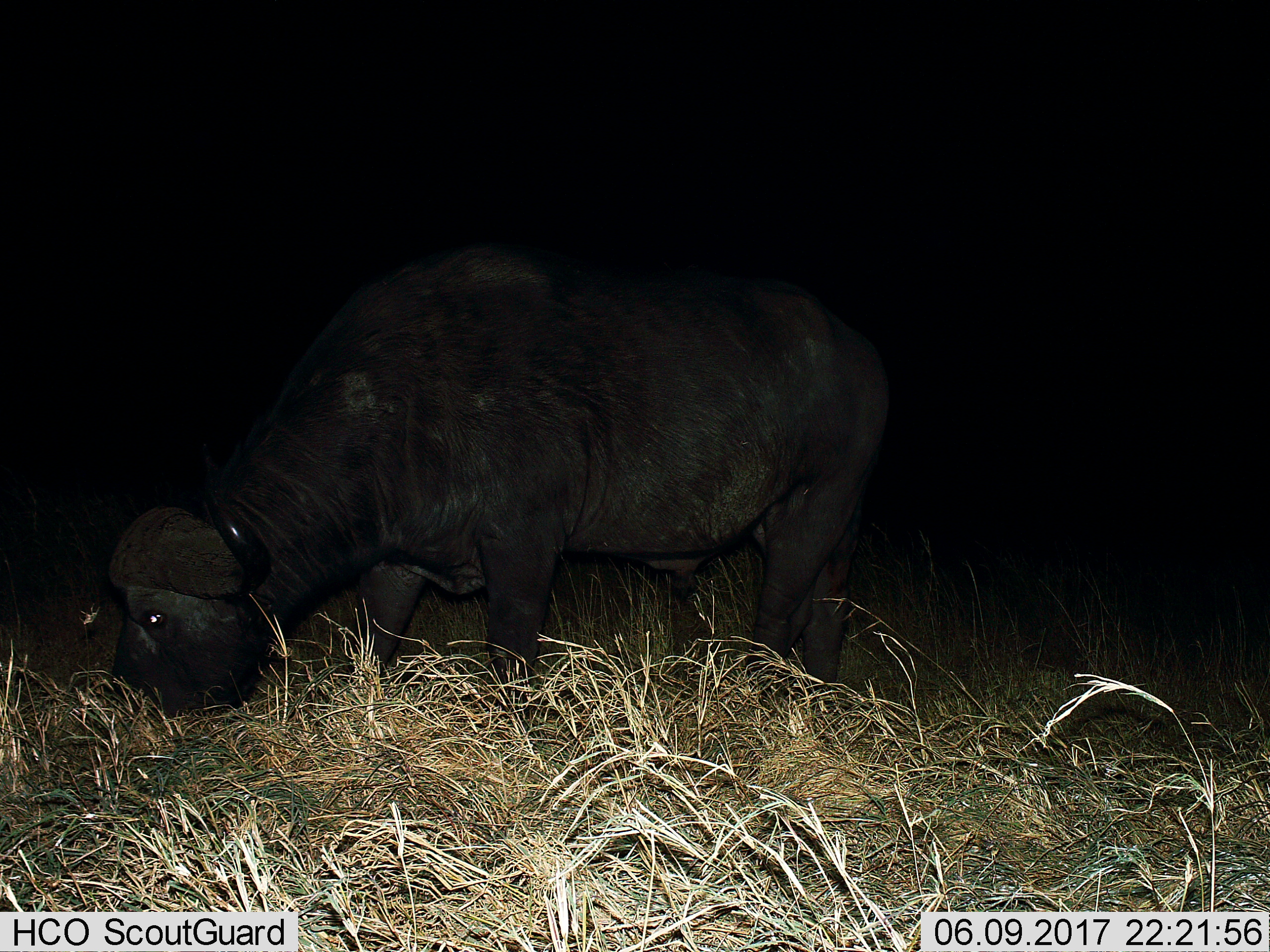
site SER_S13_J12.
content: unidentified animal